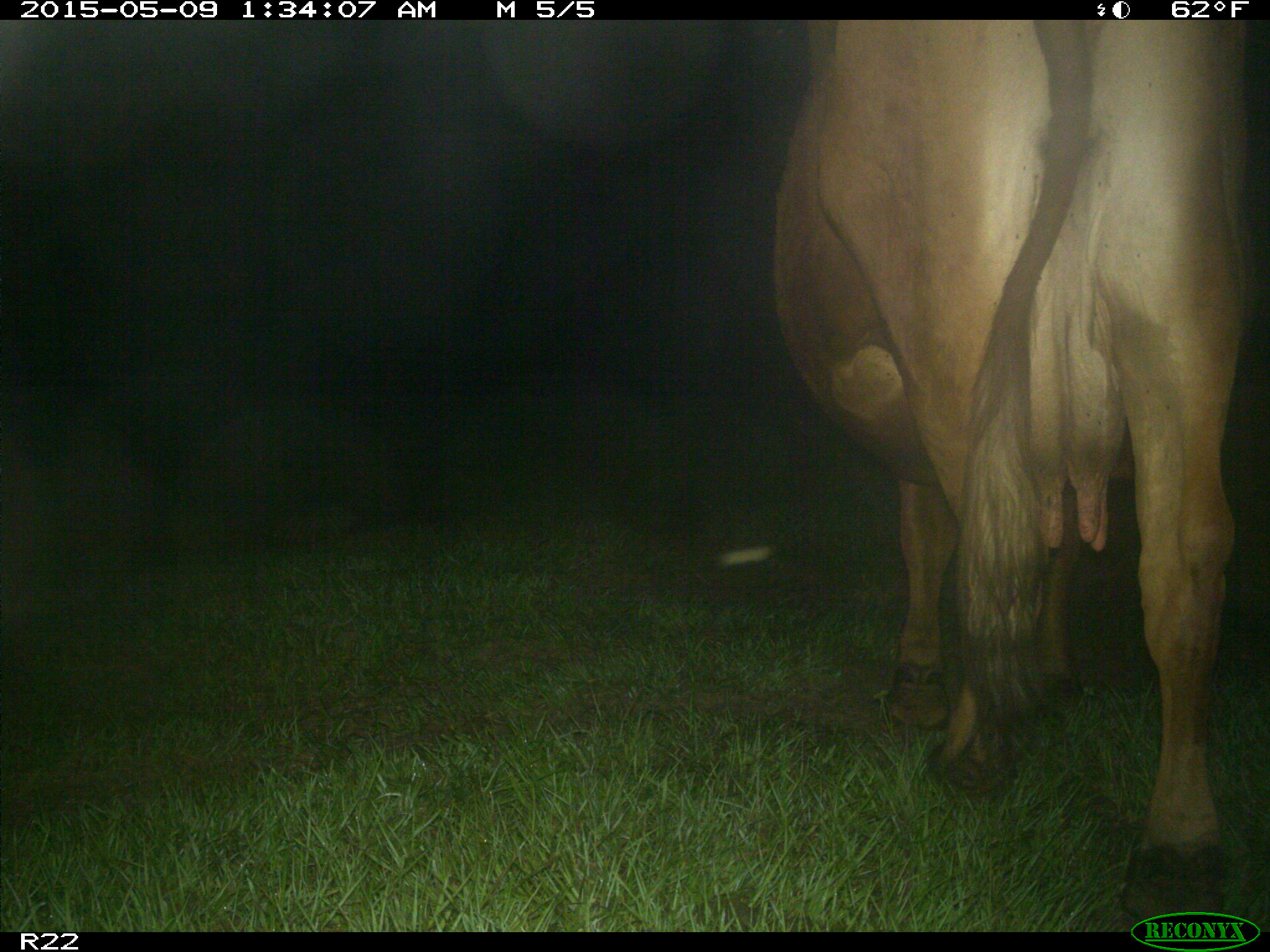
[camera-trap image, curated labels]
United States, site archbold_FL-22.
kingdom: Animalia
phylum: Chordata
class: Mammalia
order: Artiodactyla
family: Bovidae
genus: Bos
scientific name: Bos taurus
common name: domestic cow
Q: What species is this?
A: Bos taurus (domestic cow).